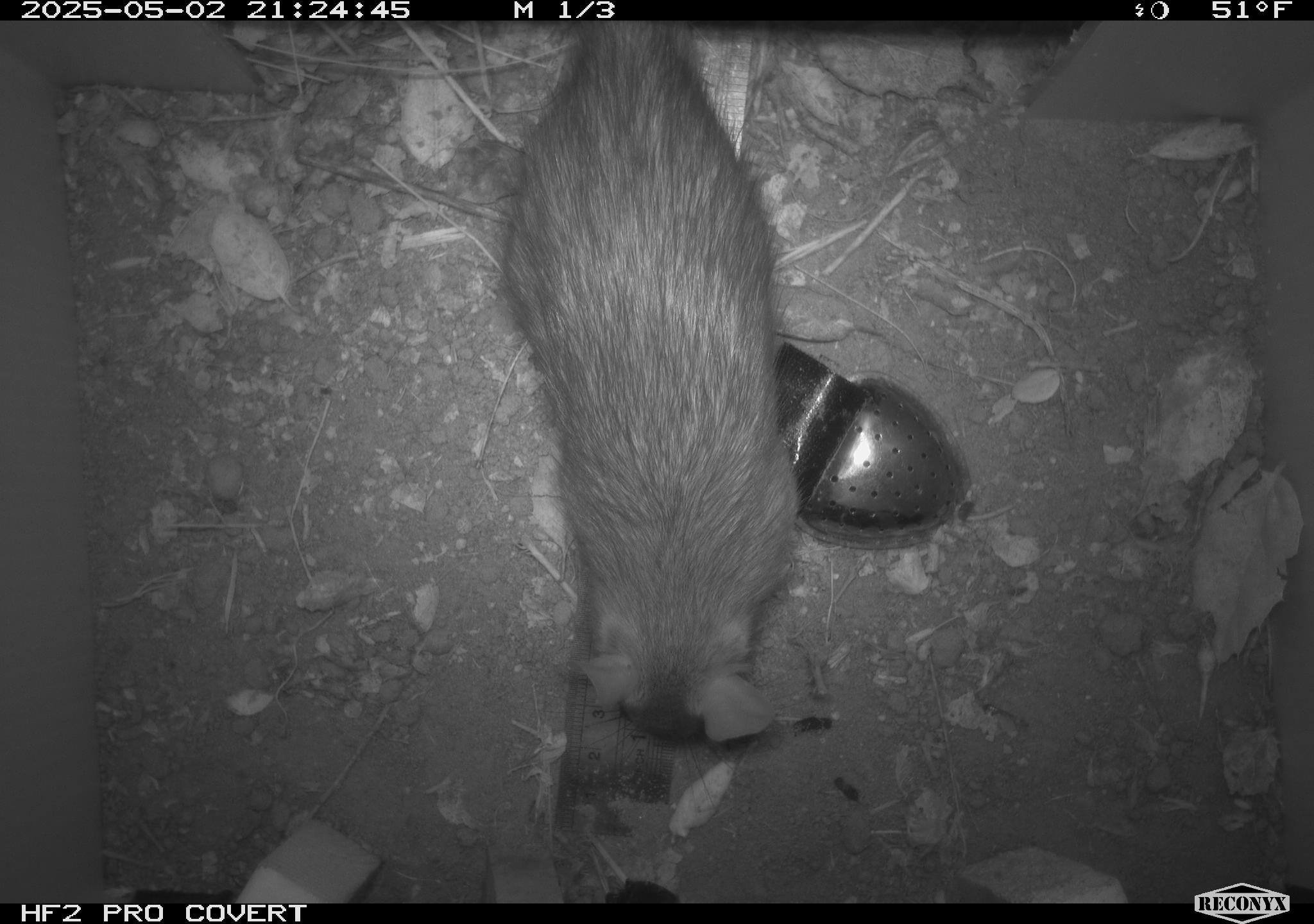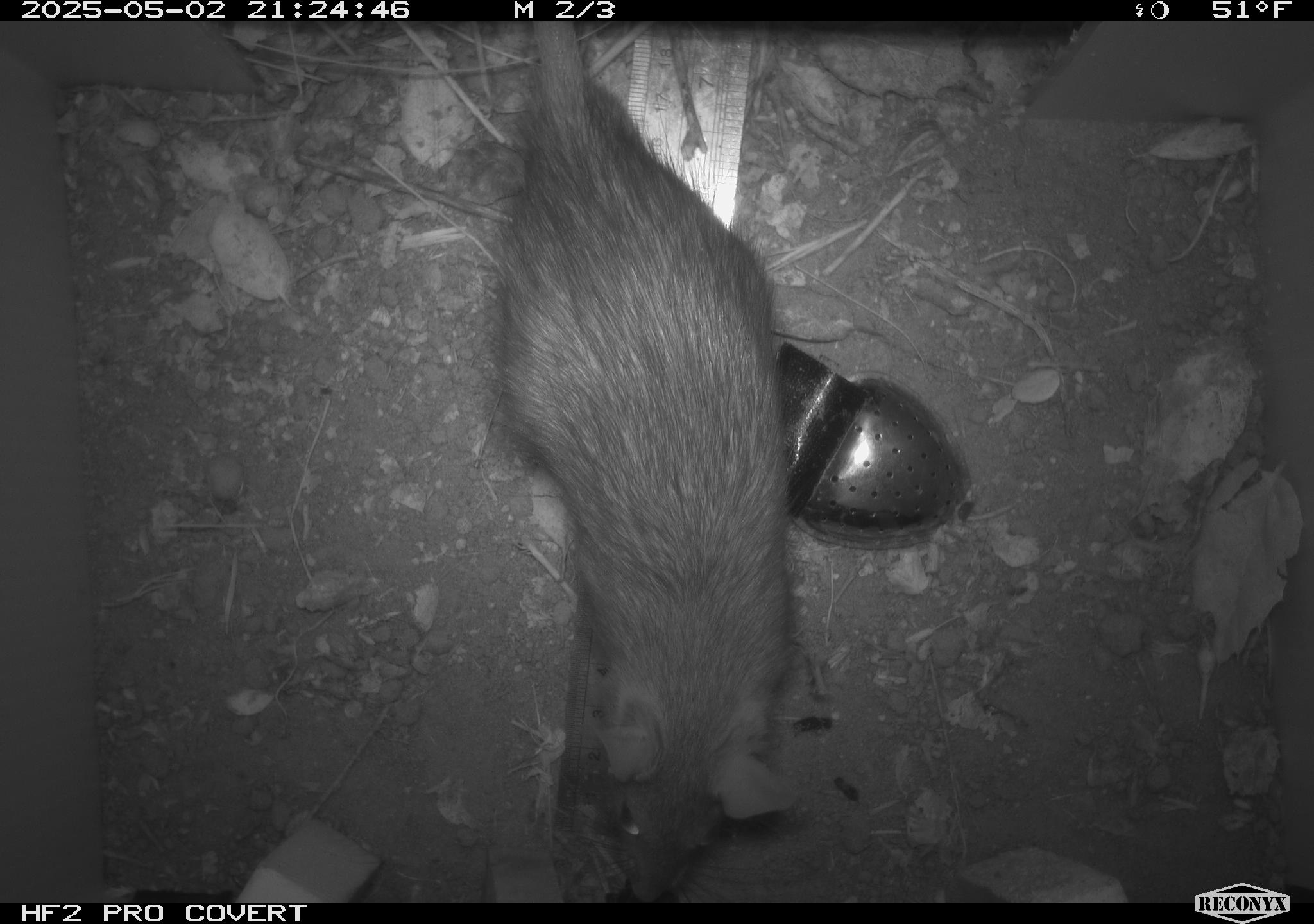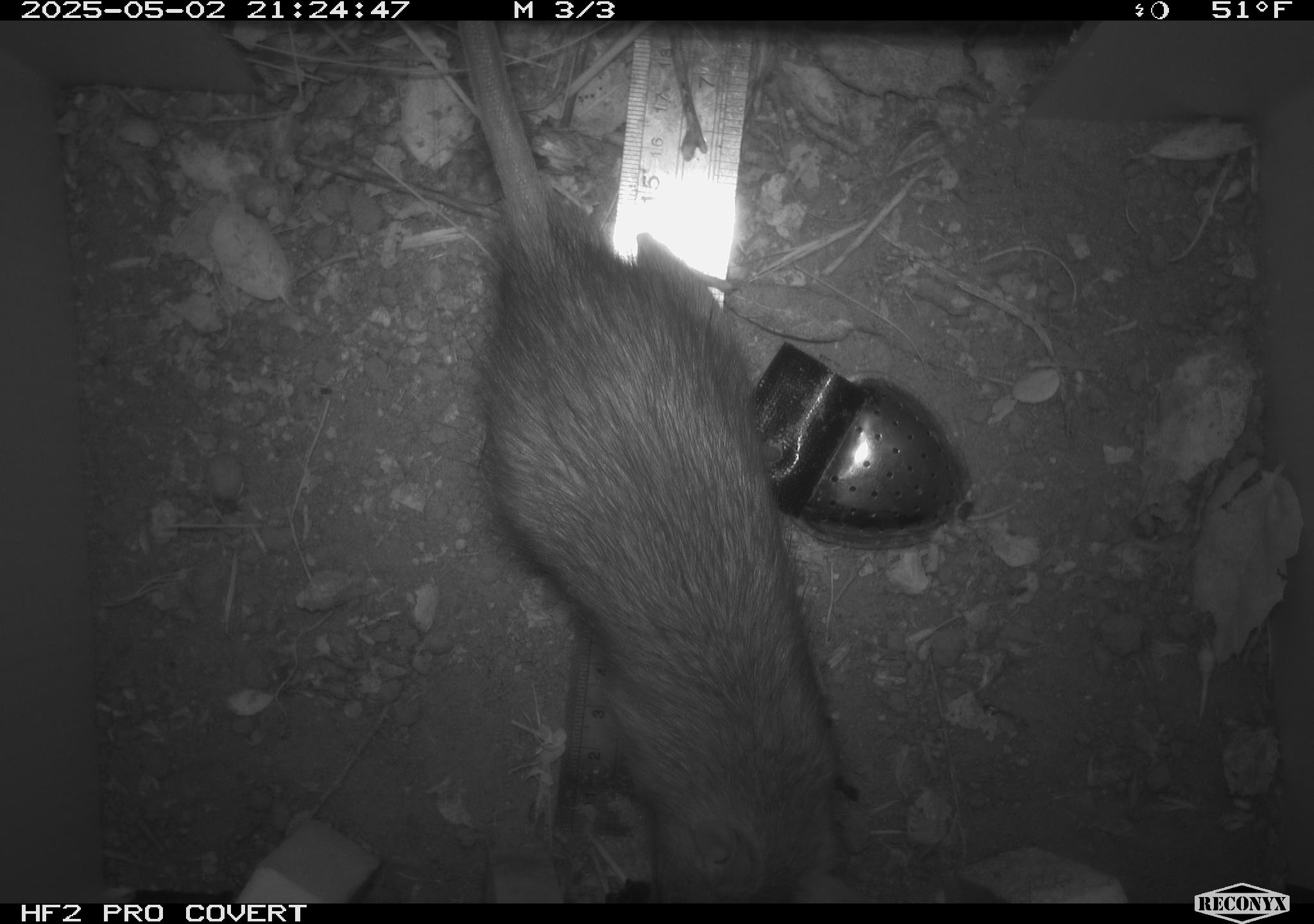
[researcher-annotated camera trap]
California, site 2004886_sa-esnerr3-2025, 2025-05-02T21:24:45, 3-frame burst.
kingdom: Animalia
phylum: Chordata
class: Mammalia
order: Rodentia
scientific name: Rodentia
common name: rodent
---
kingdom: Animalia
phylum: Chordata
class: Mammalia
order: Rodentia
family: Muridae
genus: Rattus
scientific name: Rattus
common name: rat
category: rattus species